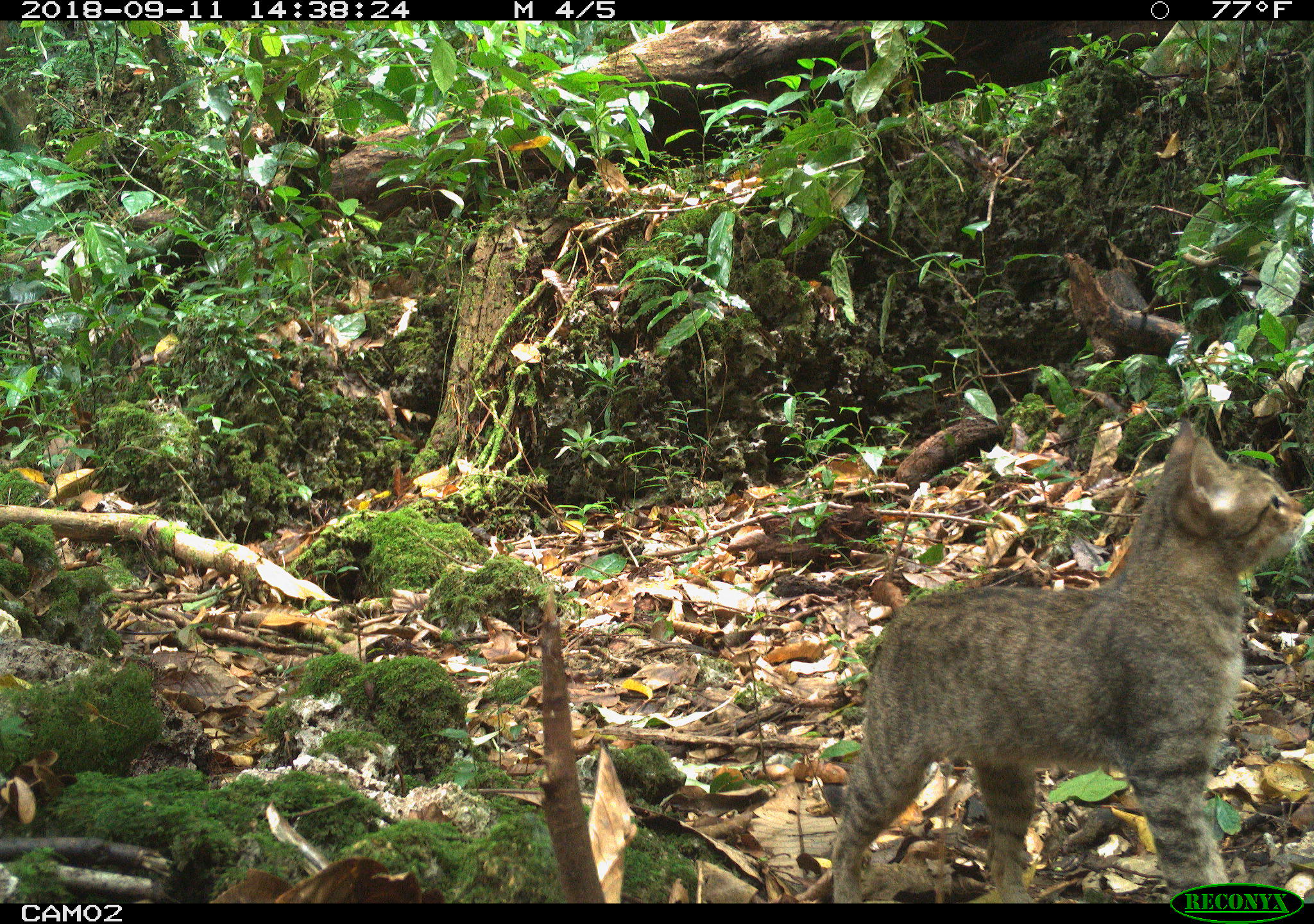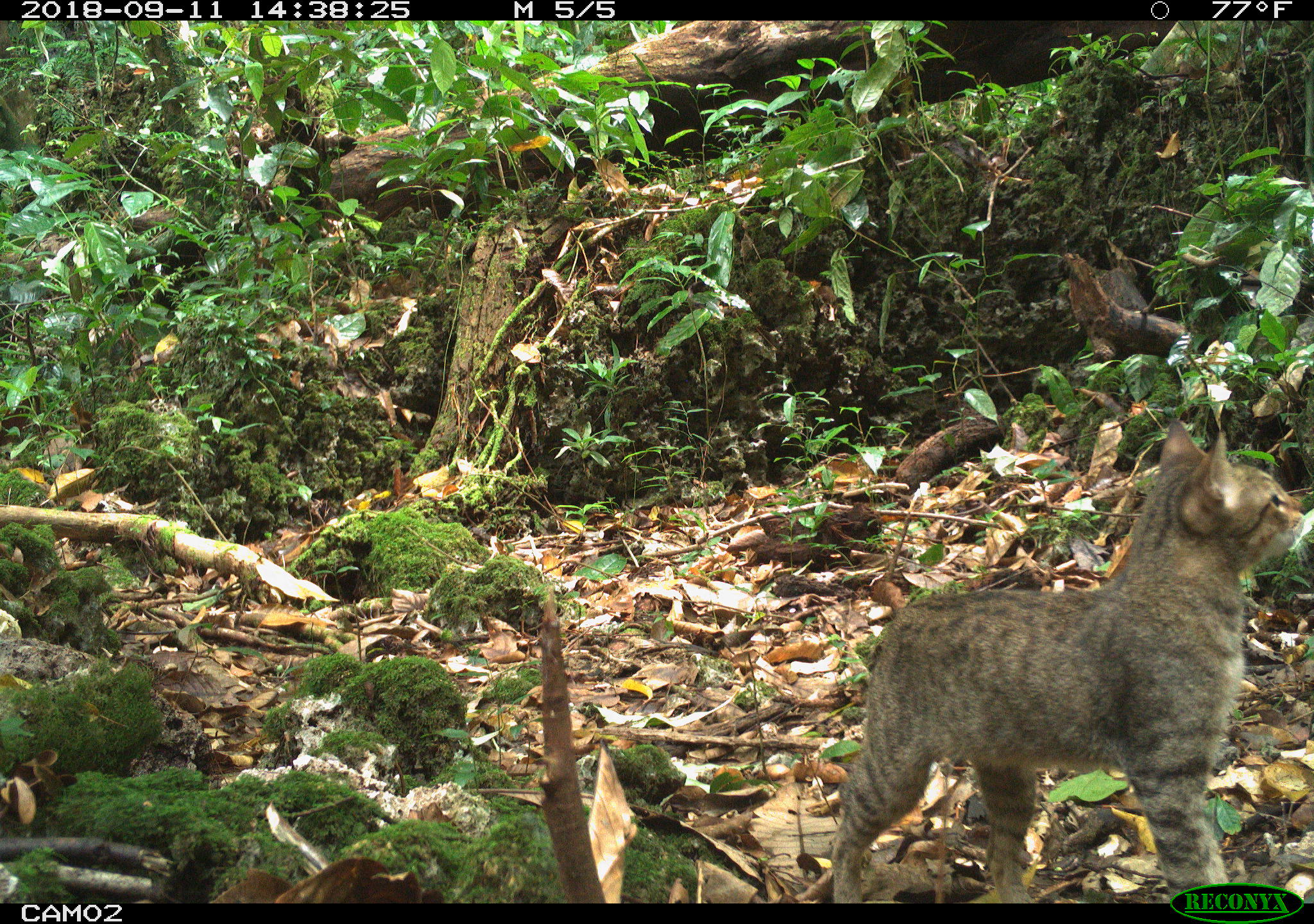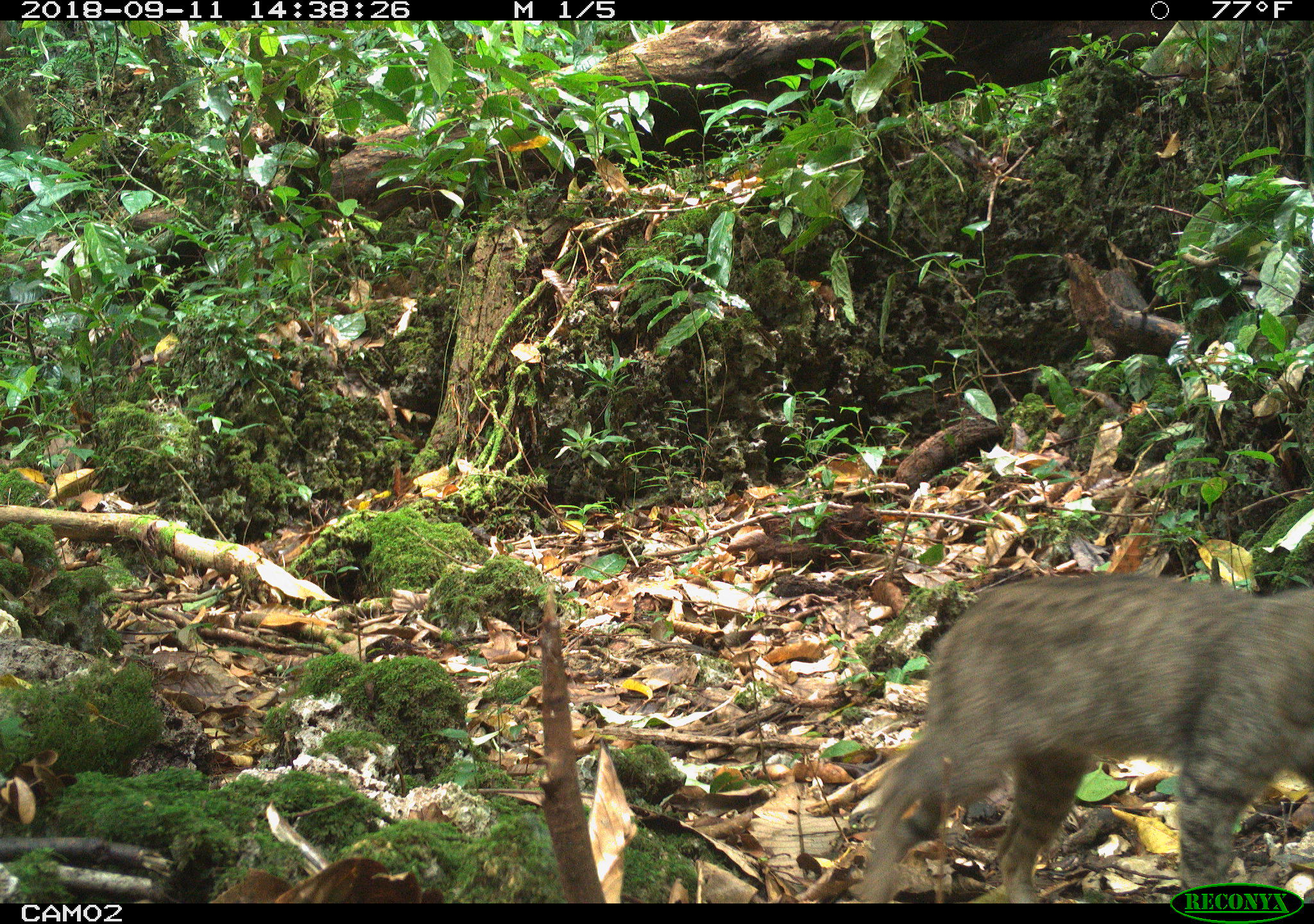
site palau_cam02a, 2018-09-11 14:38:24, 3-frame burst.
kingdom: Animalia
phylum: Chordata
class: Mammalia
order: Carnivora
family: Felidae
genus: Felis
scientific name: Felis catus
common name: cat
Cat (Felis catus).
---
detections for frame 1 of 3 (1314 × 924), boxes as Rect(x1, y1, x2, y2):
cat: Rect(828, 406, 1311, 880)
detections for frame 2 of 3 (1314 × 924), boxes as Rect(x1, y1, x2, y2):
cat: Rect(823, 413, 1314, 880)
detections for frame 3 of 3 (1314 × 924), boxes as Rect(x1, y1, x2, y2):
cat: Rect(858, 565, 1313, 904)